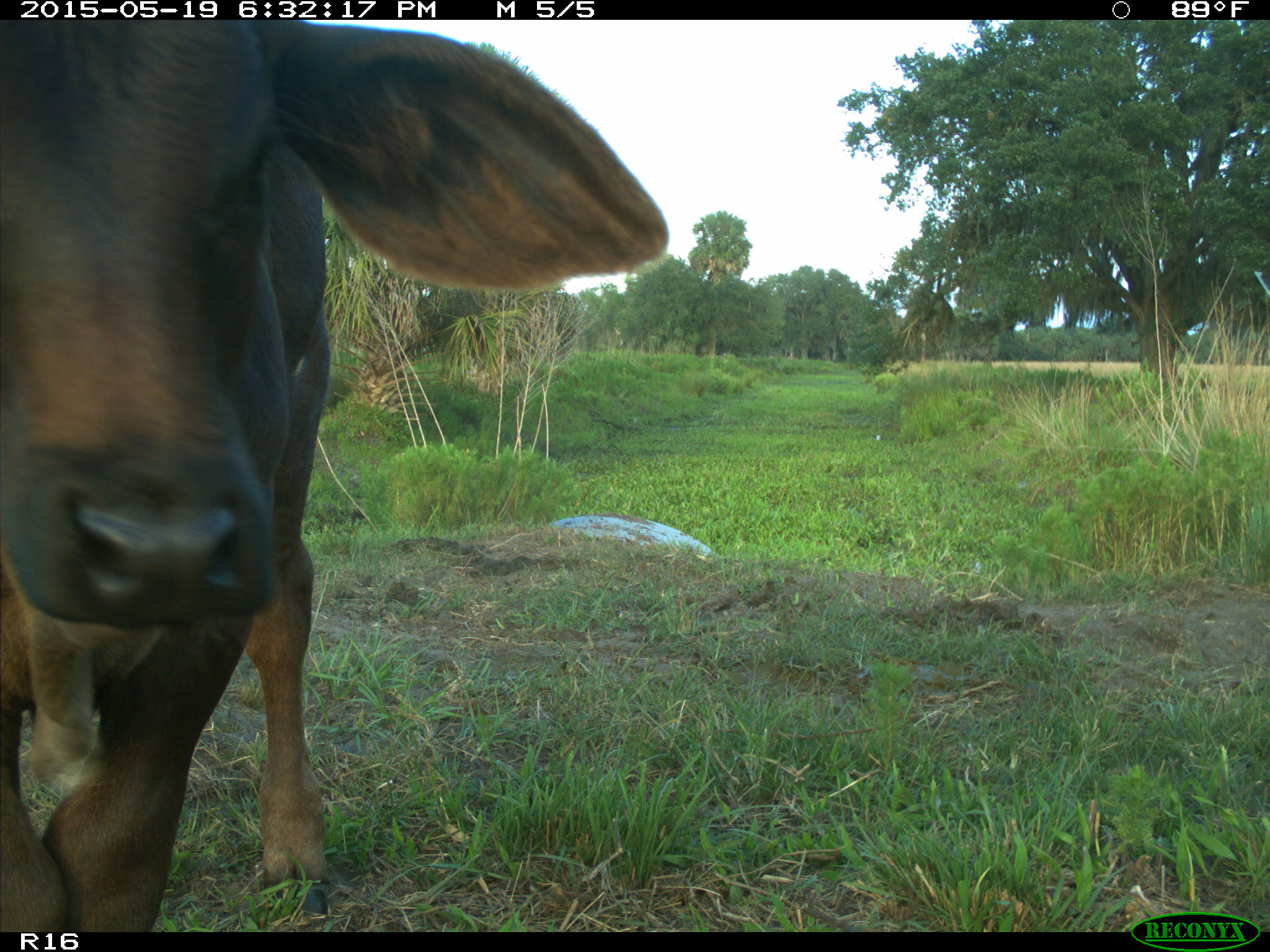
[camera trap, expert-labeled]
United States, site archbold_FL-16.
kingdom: Animalia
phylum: Chordata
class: Mammalia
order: Artiodactyla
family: Bovidae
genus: Bos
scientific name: Bos taurus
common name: domestic cow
Bos taurus (domestic cow).